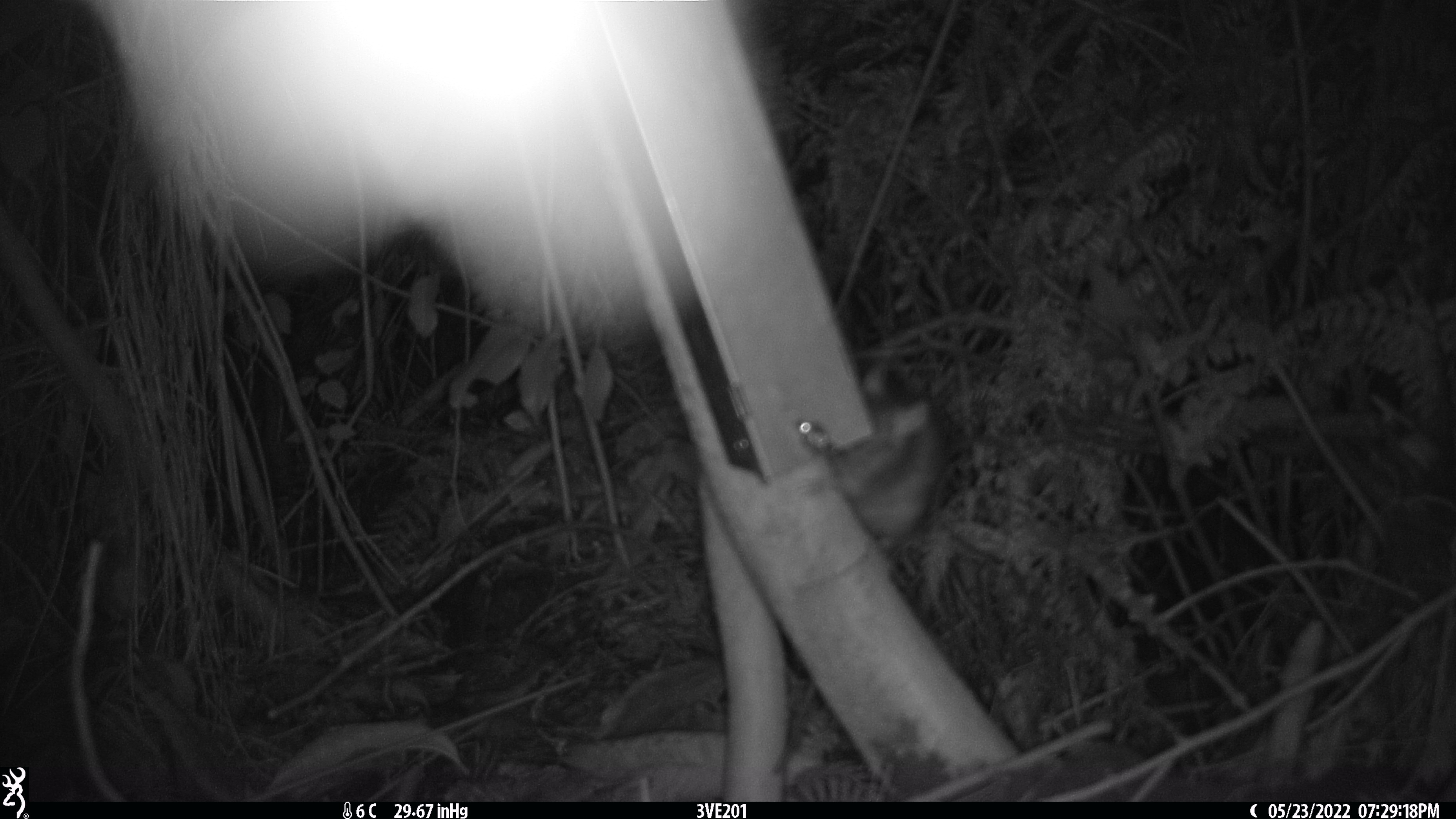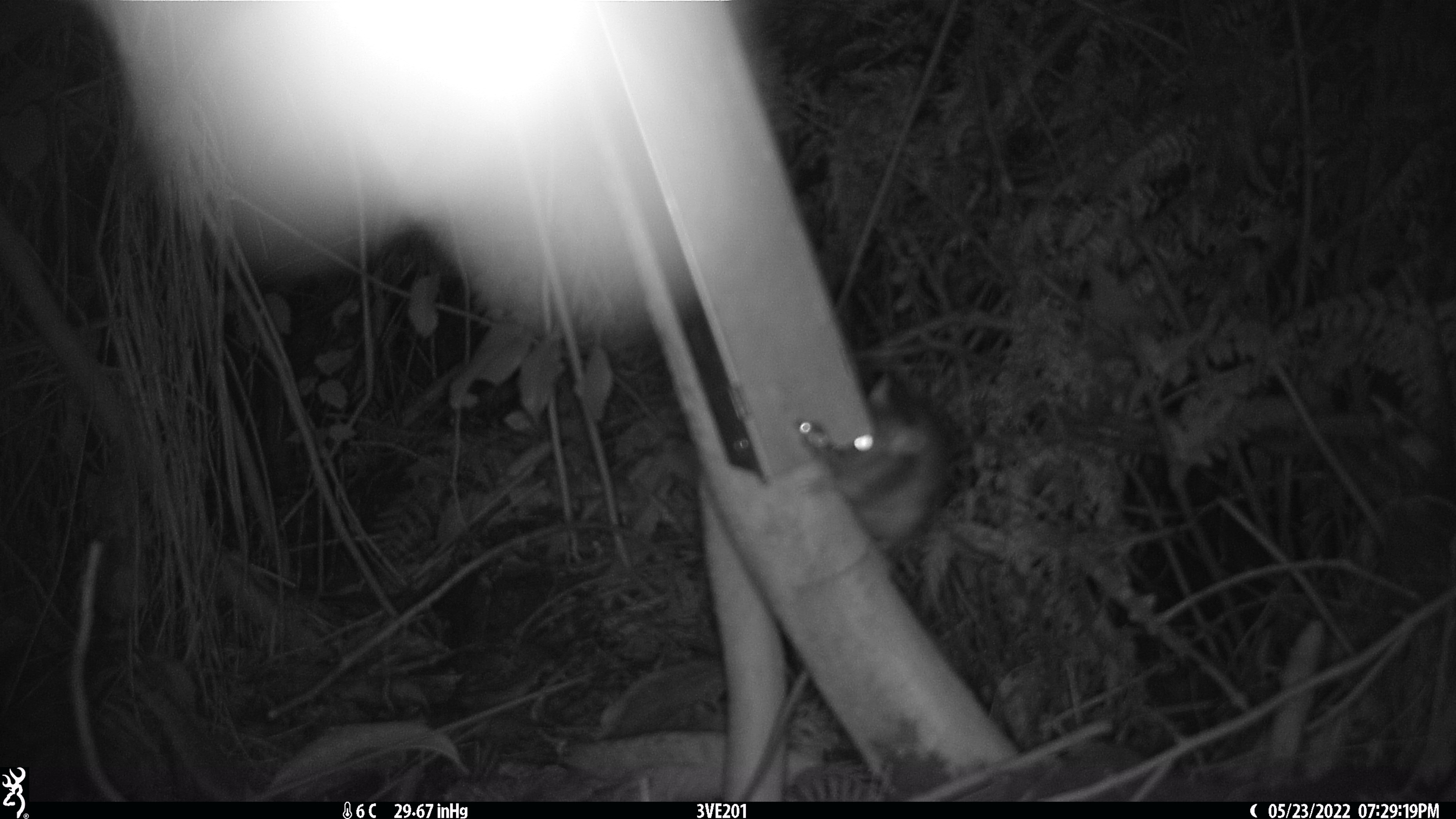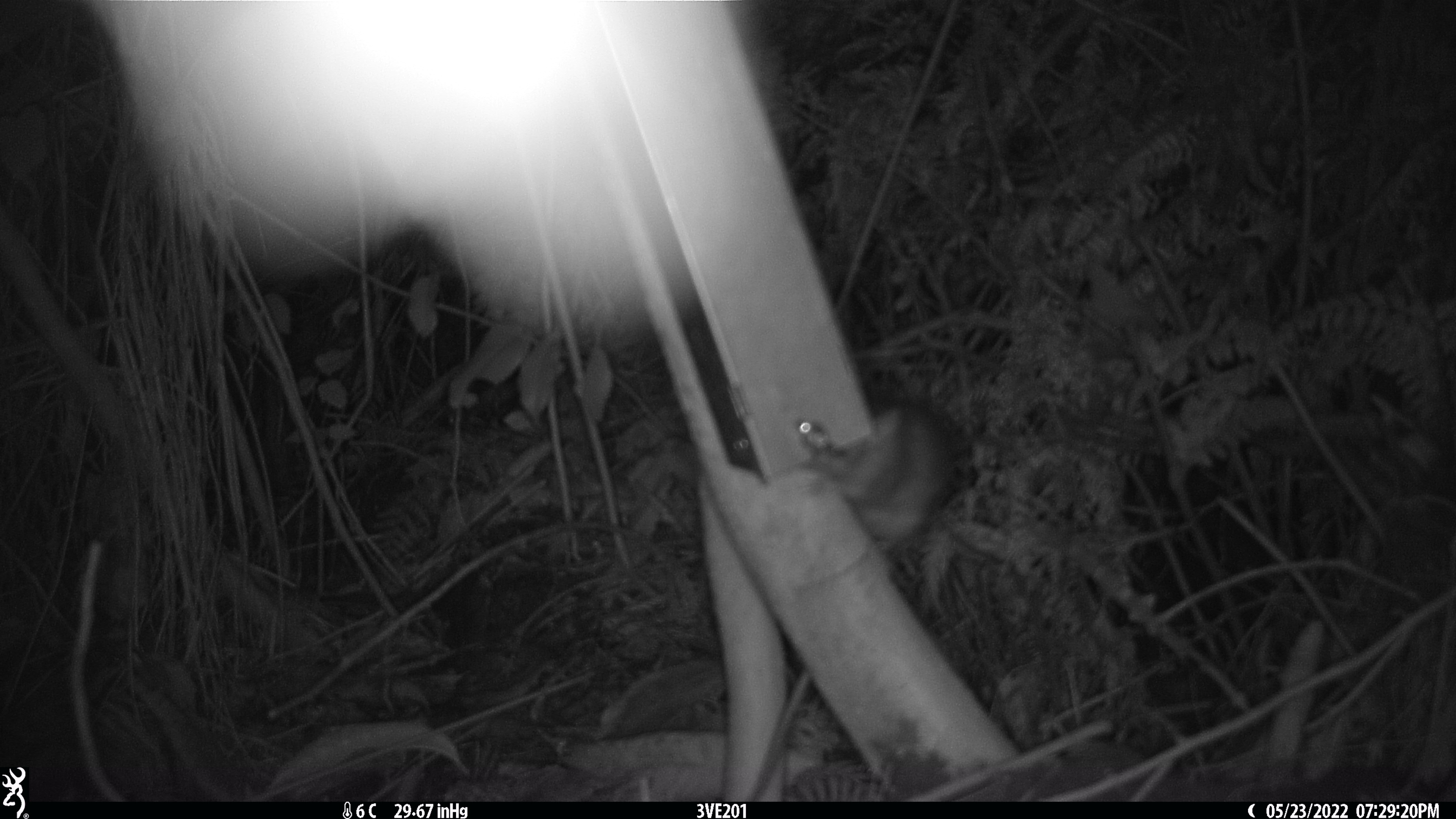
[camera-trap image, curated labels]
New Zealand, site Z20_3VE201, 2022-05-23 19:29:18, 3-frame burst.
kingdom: Animalia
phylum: Chordata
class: Mammalia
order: Rodentia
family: Muridae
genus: Rattus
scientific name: Rattus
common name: rat